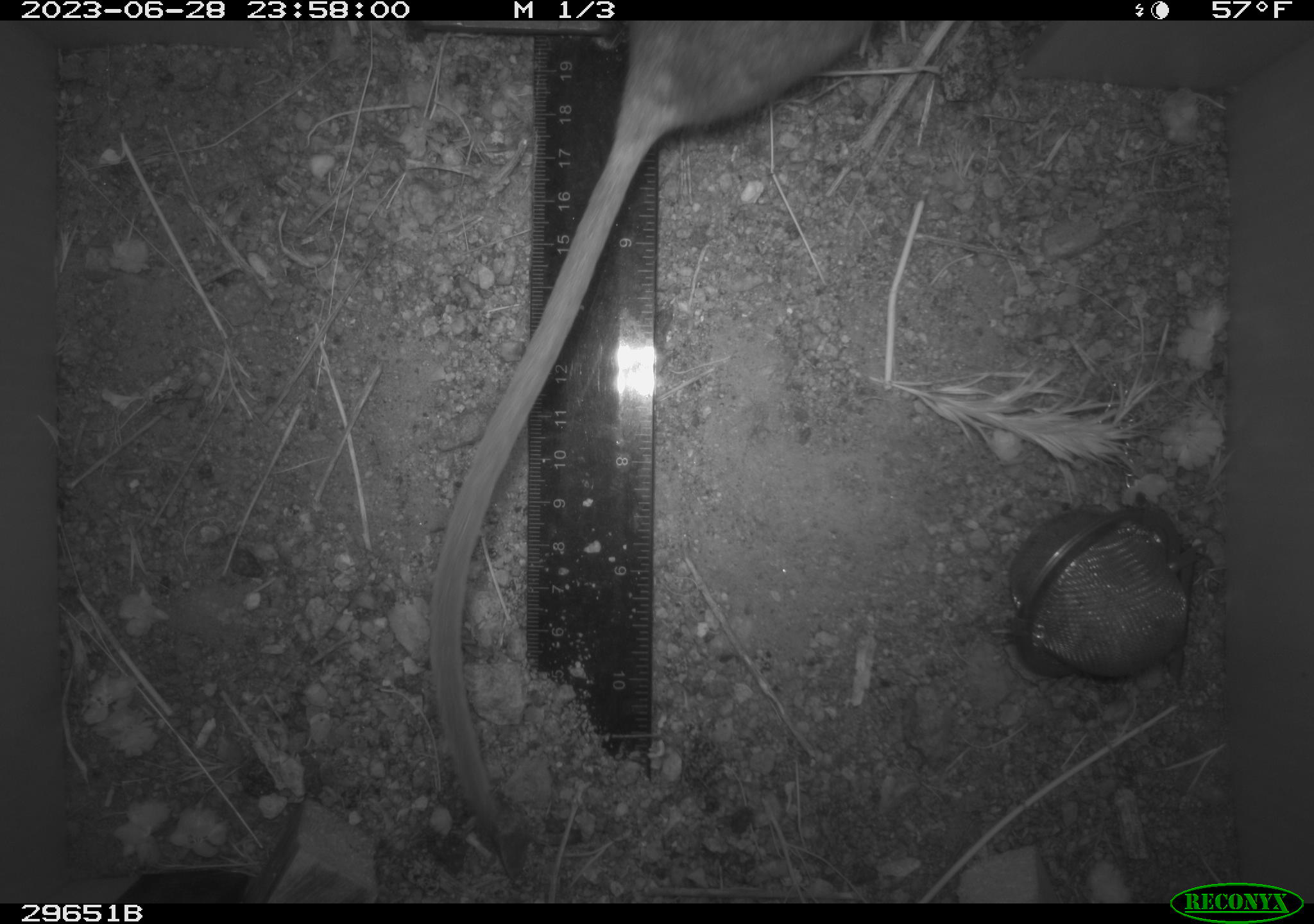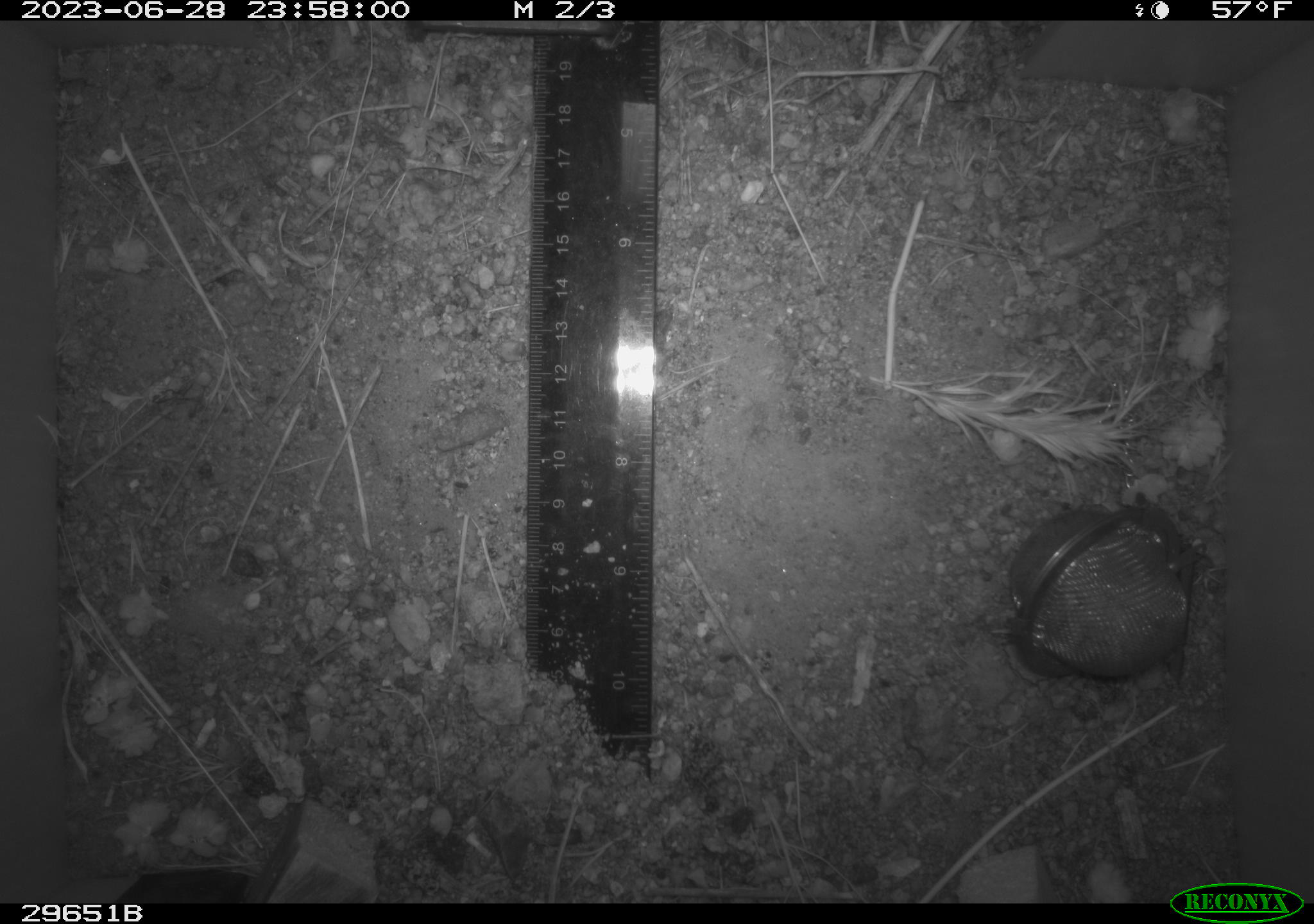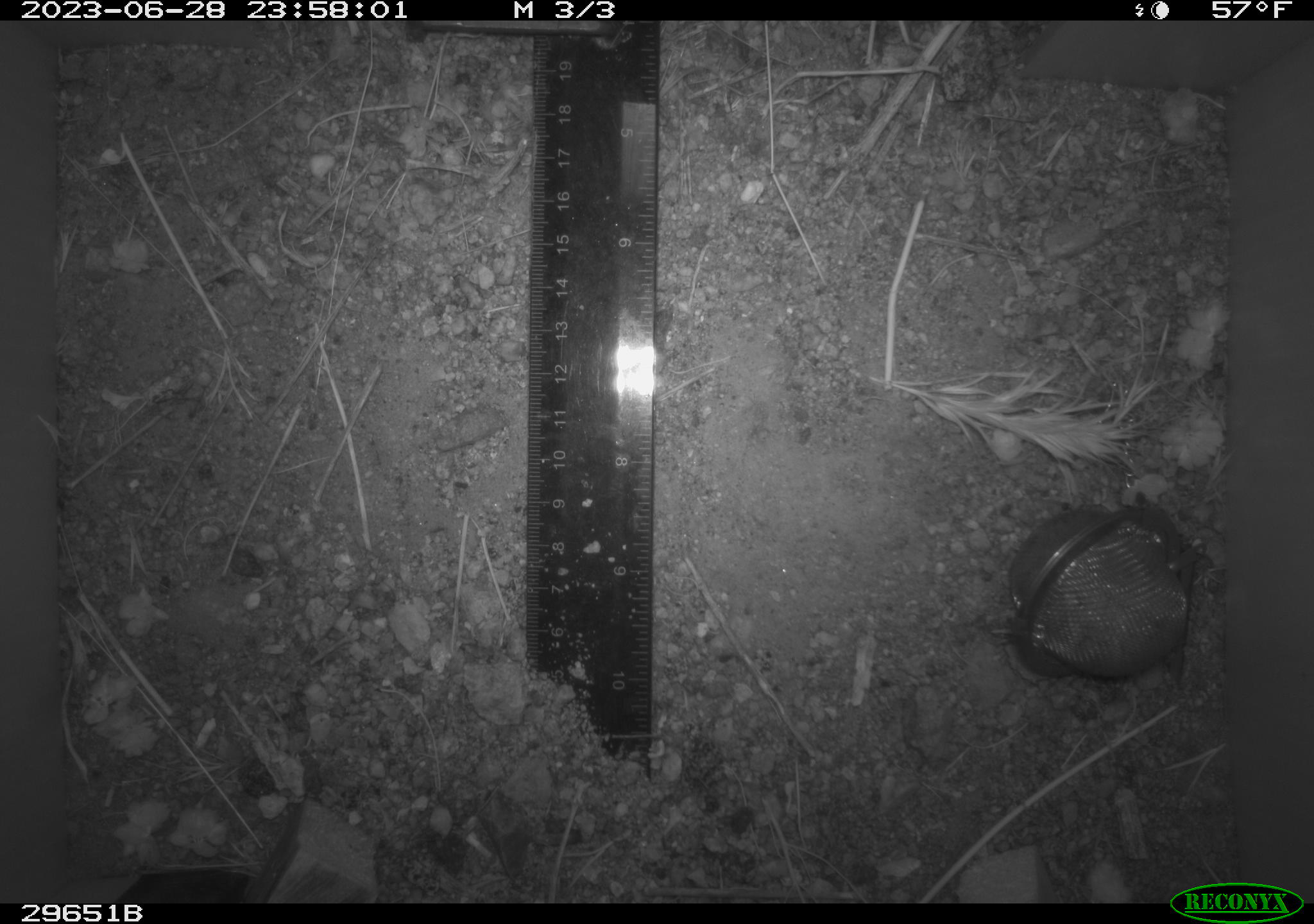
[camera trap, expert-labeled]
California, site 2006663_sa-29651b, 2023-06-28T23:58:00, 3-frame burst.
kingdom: Animalia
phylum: Chordata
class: Mammalia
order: Rodentia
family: Cricetidae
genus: Neotoma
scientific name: Neotoma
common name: pack rat or woodrat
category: neotoma species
Neotoma species (pack rat or woodrat) (Neotoma).